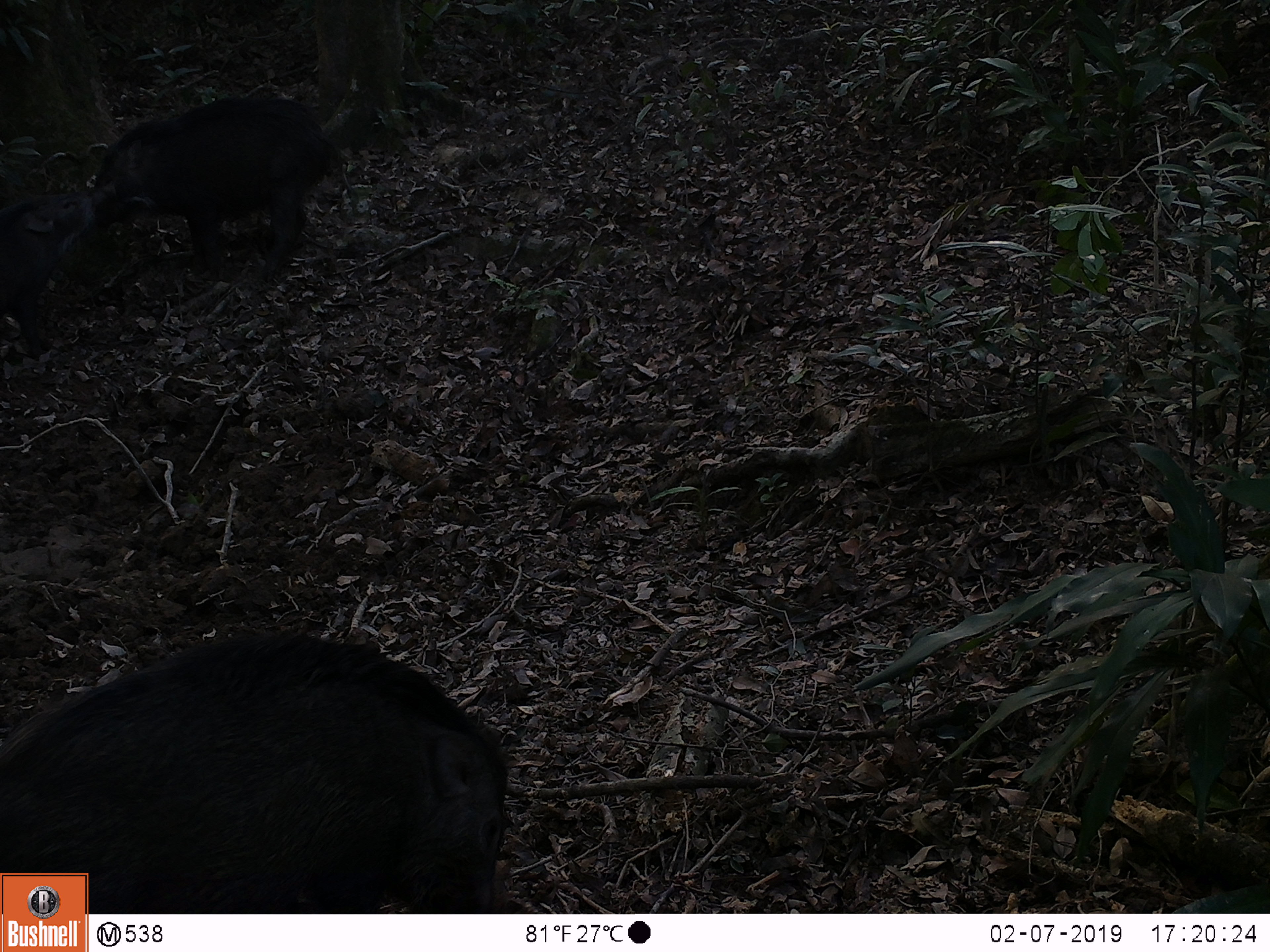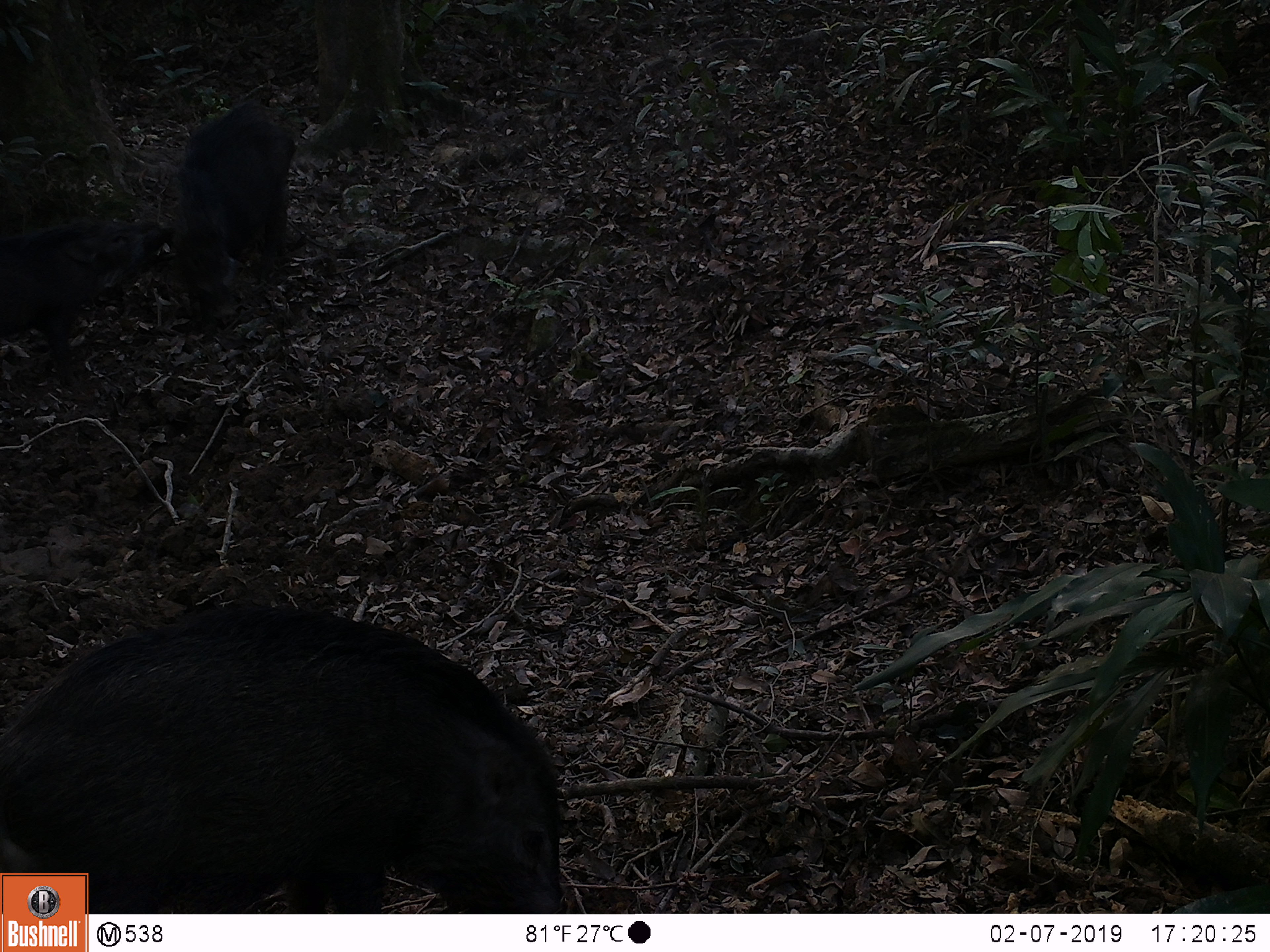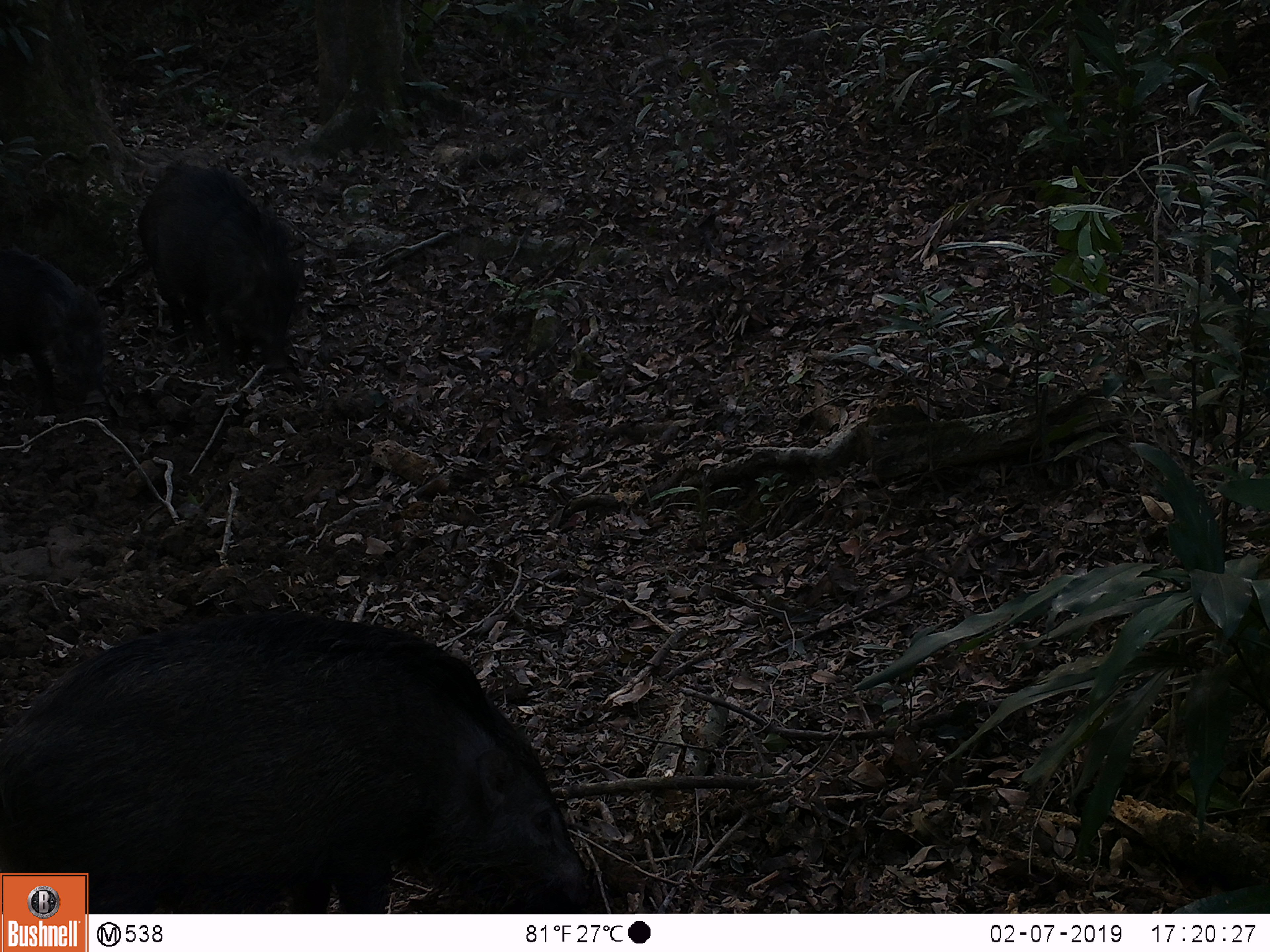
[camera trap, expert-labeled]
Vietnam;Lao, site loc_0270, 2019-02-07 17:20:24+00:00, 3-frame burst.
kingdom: Animalia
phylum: Chordata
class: Mammalia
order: Artiodactyla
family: Suidae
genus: Sus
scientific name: Sus scrofa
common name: eurasian wild pig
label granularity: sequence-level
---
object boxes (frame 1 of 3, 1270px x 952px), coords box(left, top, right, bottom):
eurasian wild pig: box(0, 629, 512, 914); box(90, 95, 342, 282); box(0, 181, 117, 358)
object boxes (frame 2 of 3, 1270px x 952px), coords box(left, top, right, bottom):
eurasian wild pig: box(0, 597, 563, 914); box(162, 95, 303, 320); box(0, 211, 166, 371)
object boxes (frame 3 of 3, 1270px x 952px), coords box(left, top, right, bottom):
eurasian wild pig: box(0, 605, 598, 914); box(137, 159, 305, 376); box(0, 243, 109, 414)